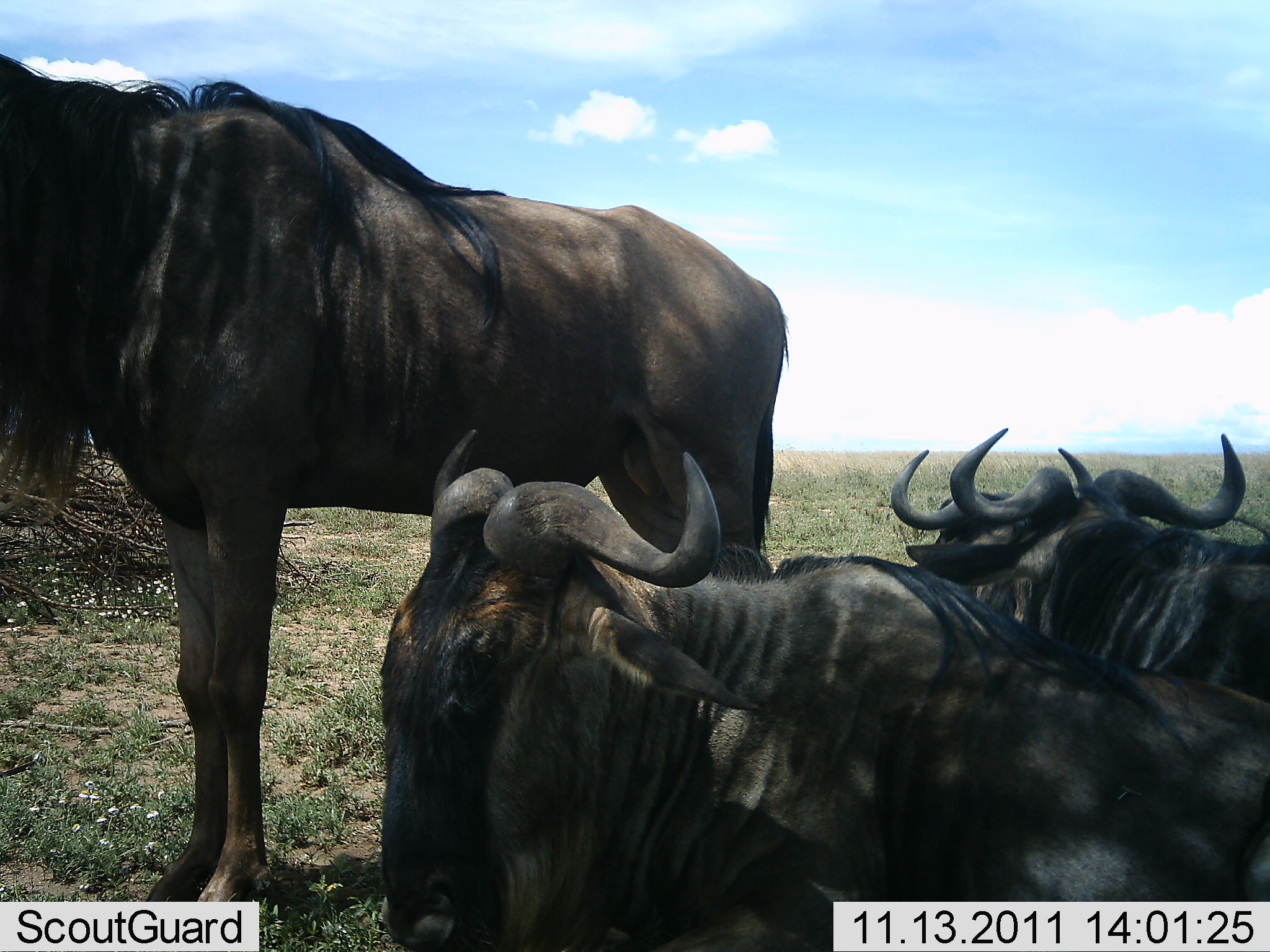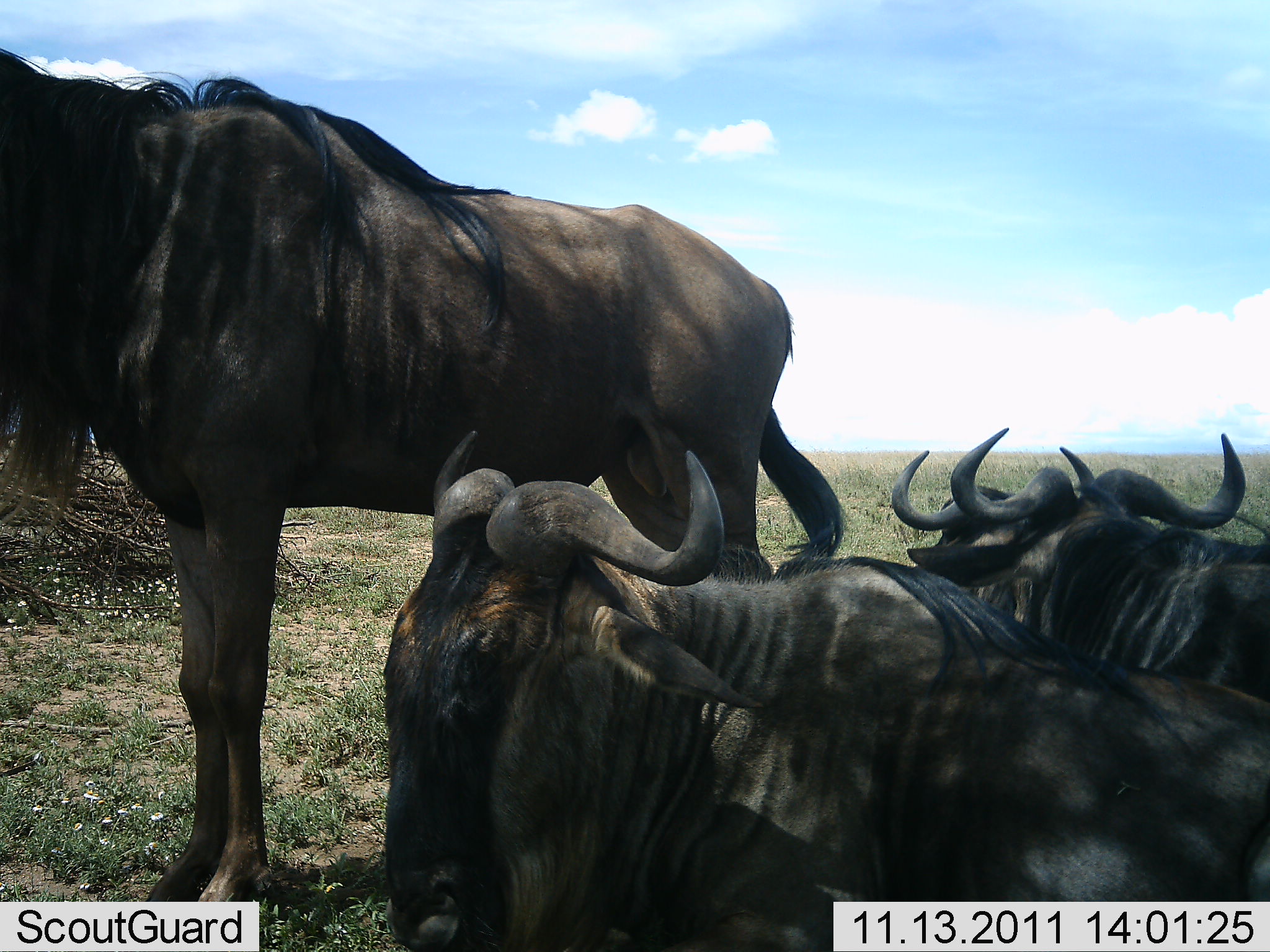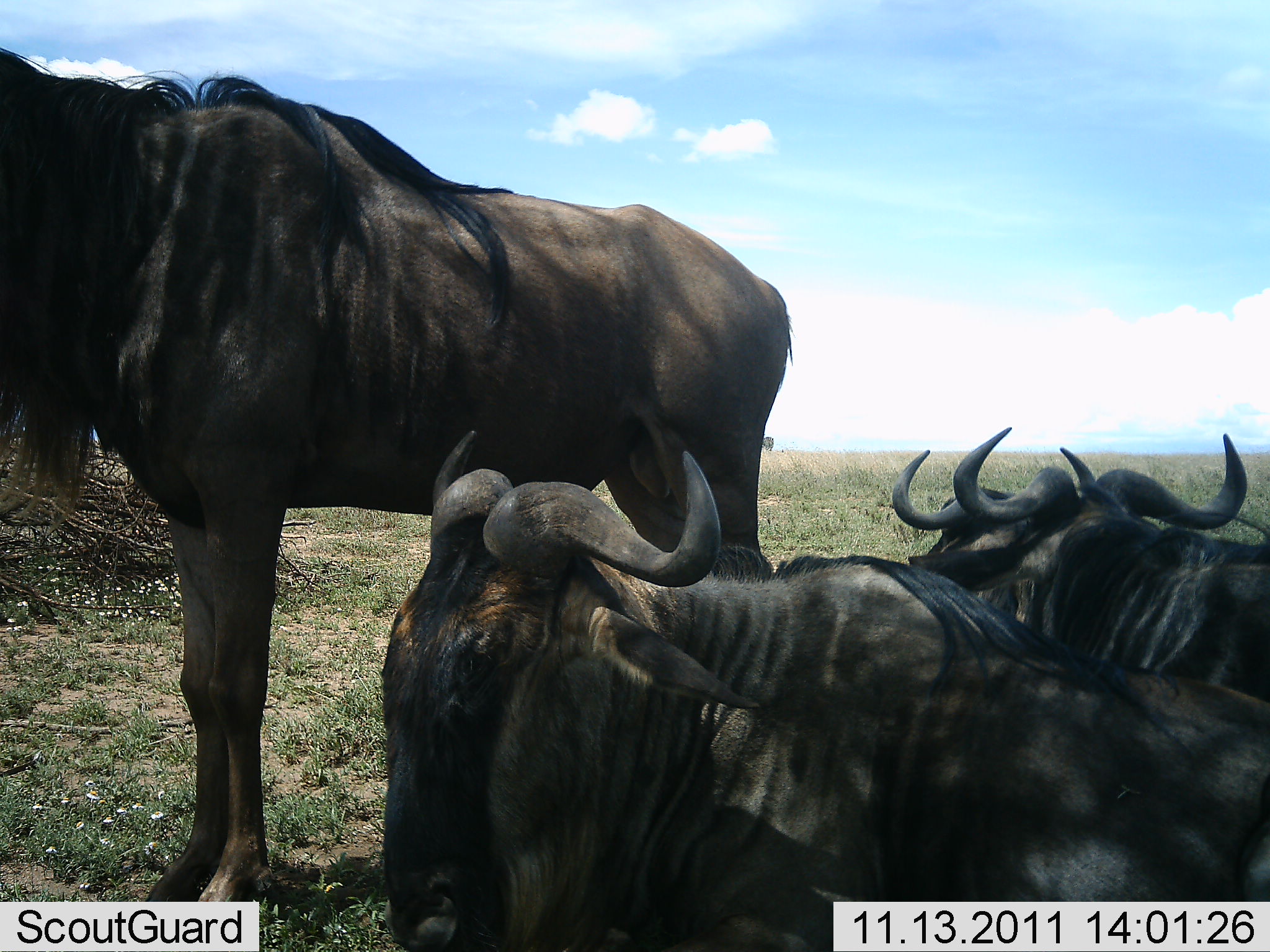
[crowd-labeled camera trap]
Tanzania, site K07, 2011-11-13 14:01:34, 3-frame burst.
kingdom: Animalia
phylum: Chordata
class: Mammalia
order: Artiodactyla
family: Bovidae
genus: Connochaetes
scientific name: Connochaetes taurinus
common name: blue wildebeest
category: wildebeest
Wildebeest (blue wildebeest) (Connochaetes taurinus), count 4. Behavior (volunteer vote fractions): standing 58%, resting 100%, moving 0%, interacting 0%. Young present (vote fraction): 0%. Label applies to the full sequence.